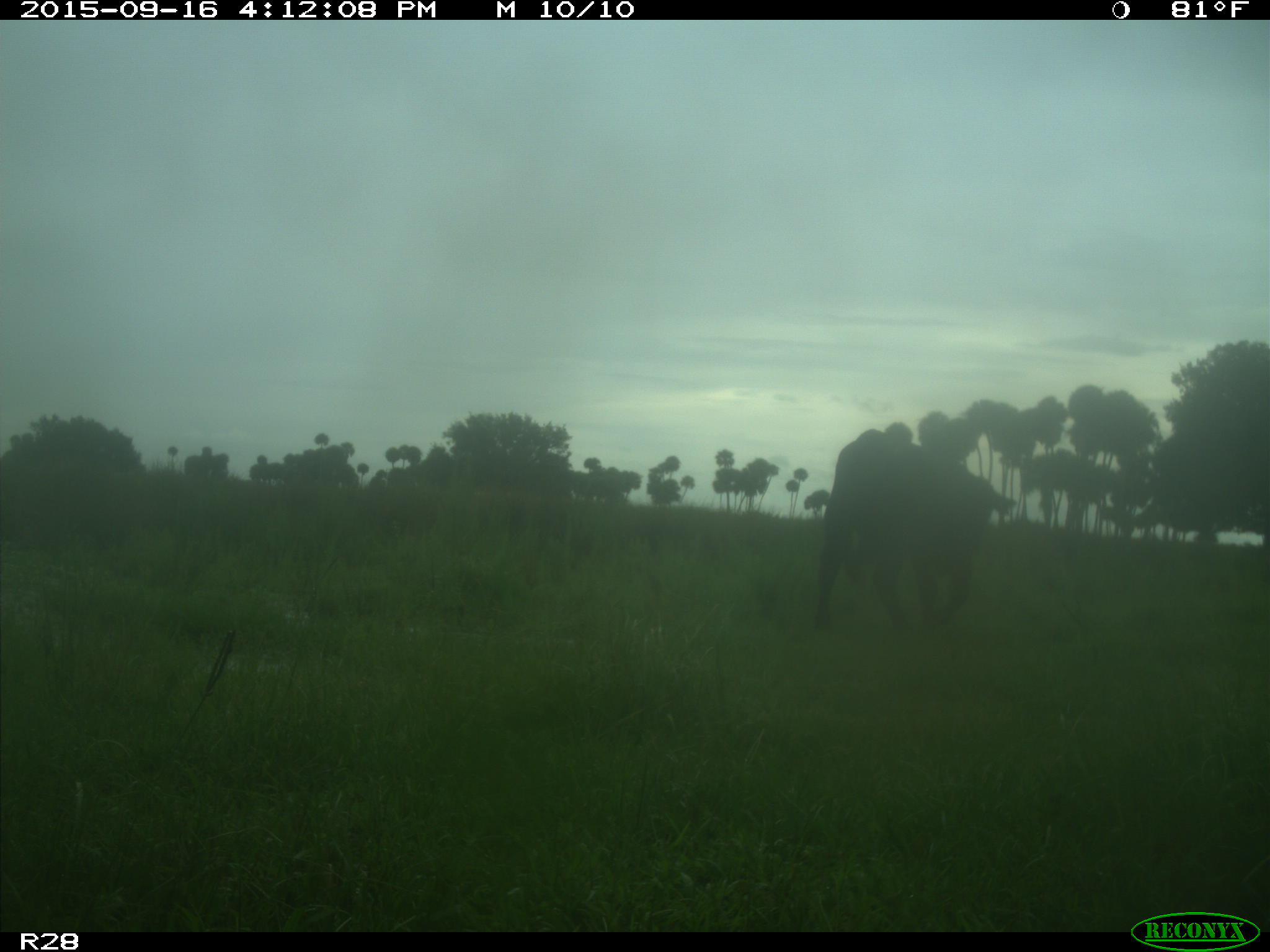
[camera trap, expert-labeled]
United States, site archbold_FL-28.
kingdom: Animalia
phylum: Chordata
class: Mammalia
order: Artiodactyla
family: Bovidae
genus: Bos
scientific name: Bos taurus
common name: domestic cow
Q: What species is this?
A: Bos taurus (domestic cow).